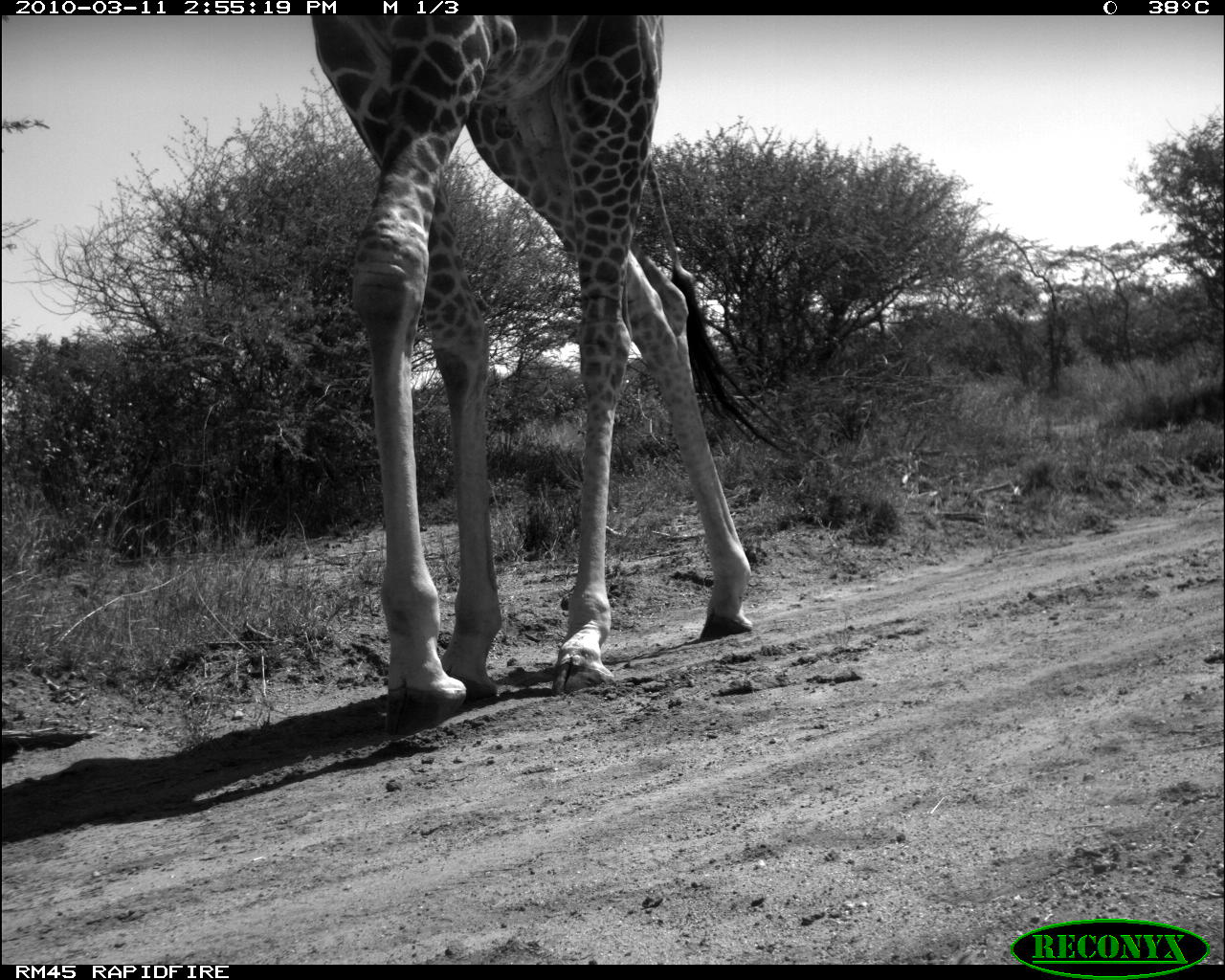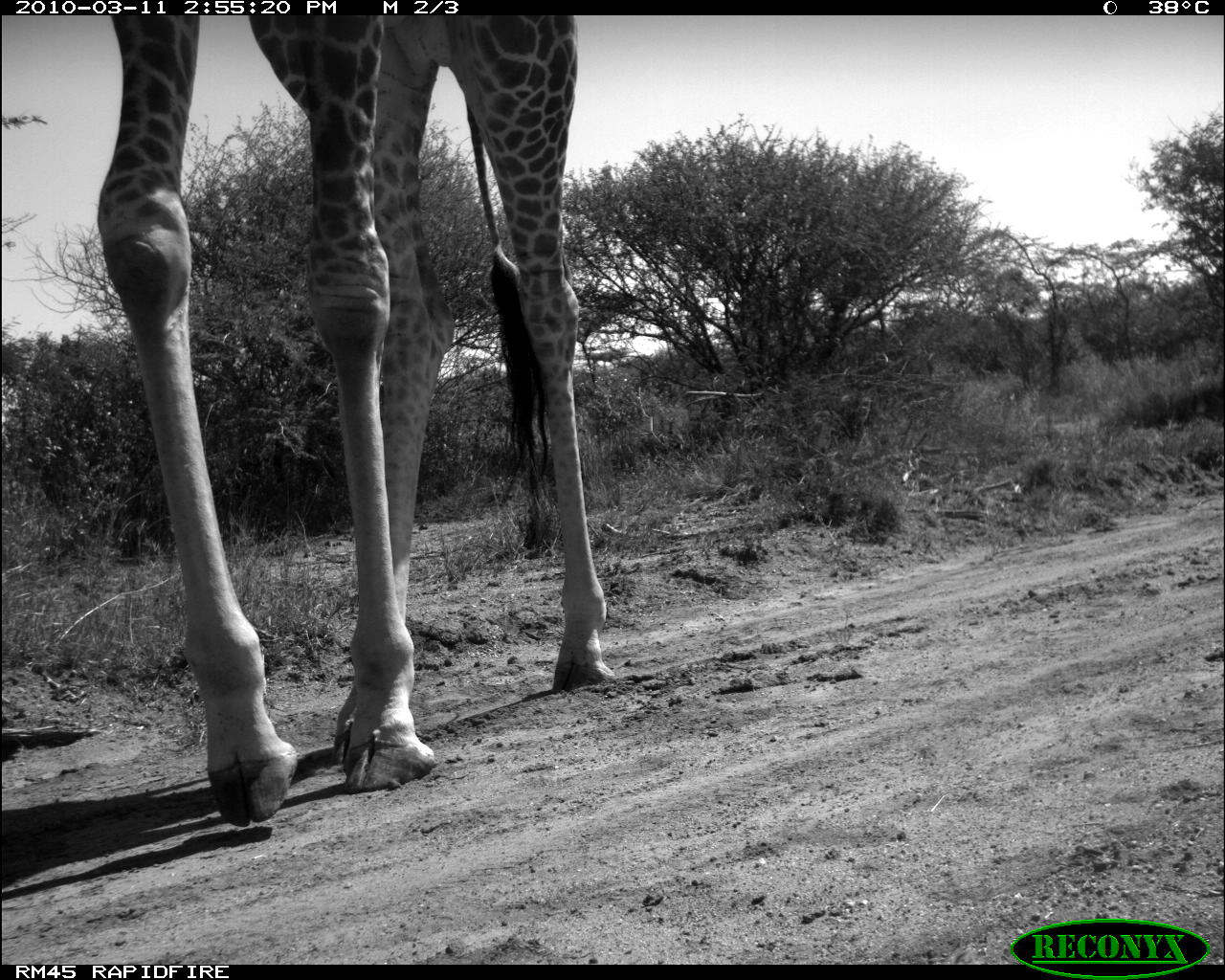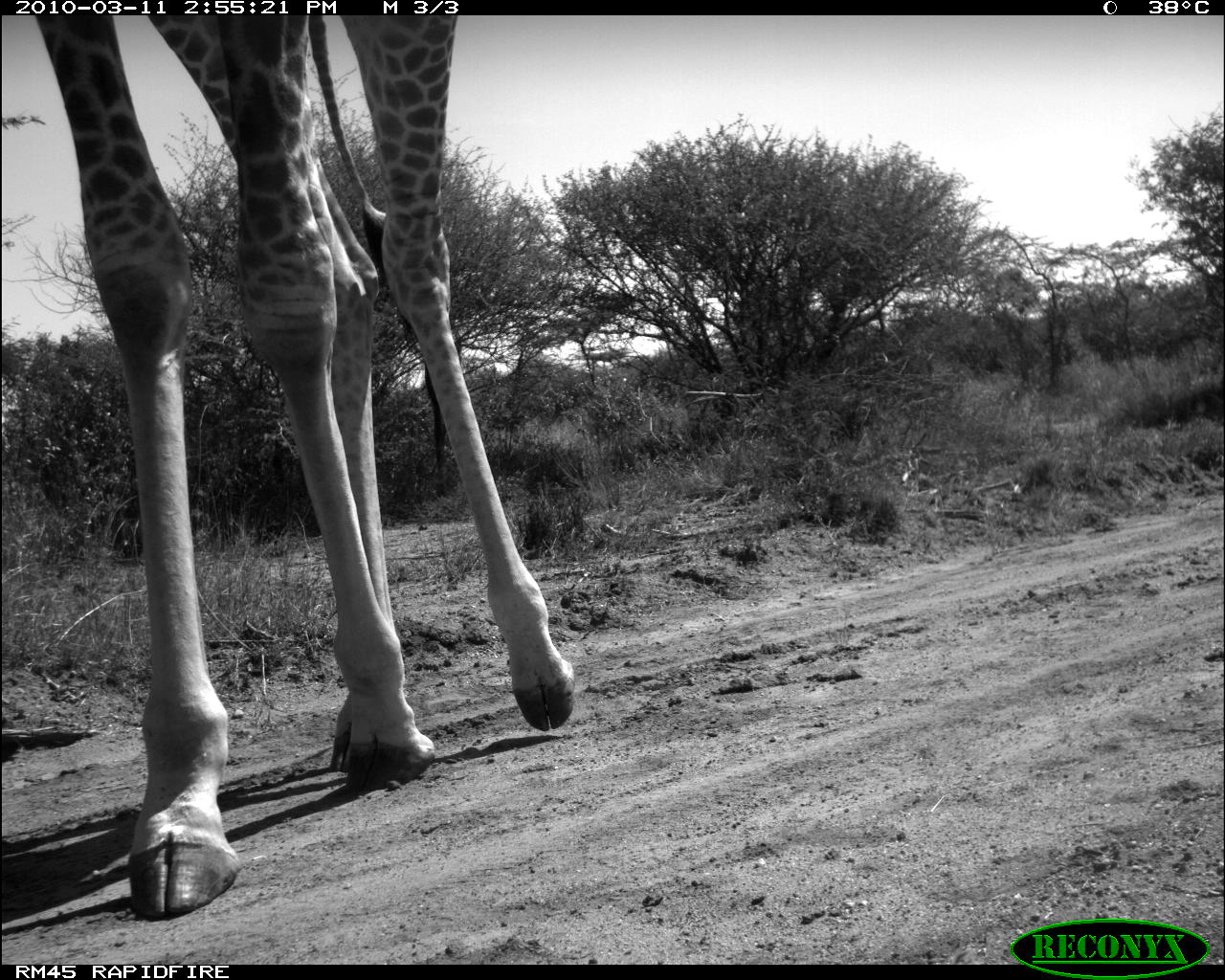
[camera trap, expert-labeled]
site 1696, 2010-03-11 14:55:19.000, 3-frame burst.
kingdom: Animalia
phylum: Chordata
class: Mammalia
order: Artiodactyla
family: Giraffidae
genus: Giraffa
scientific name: Giraffa camelopardalis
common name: giraffe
Giraffa camelopardalis (giraffe), count 1.